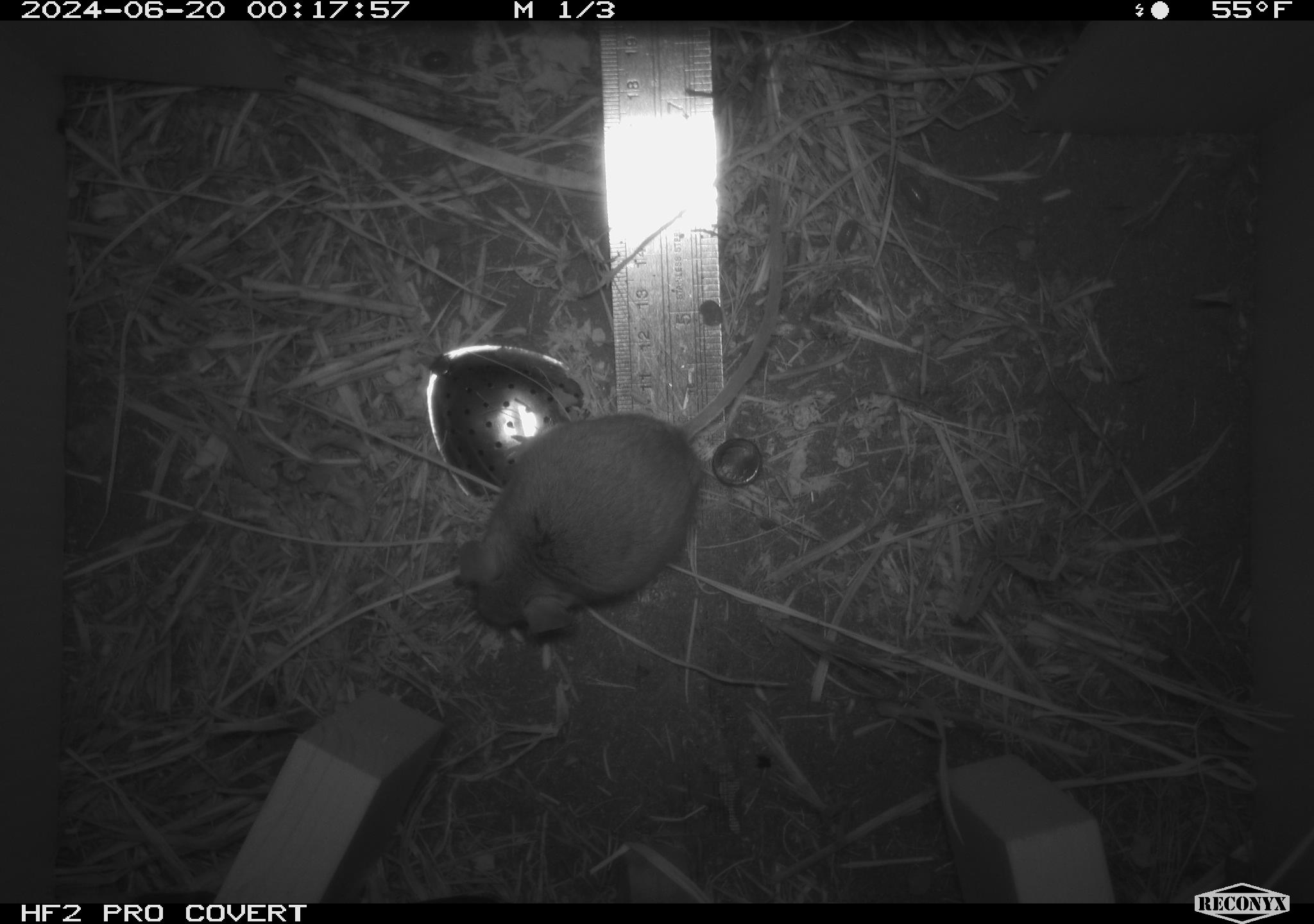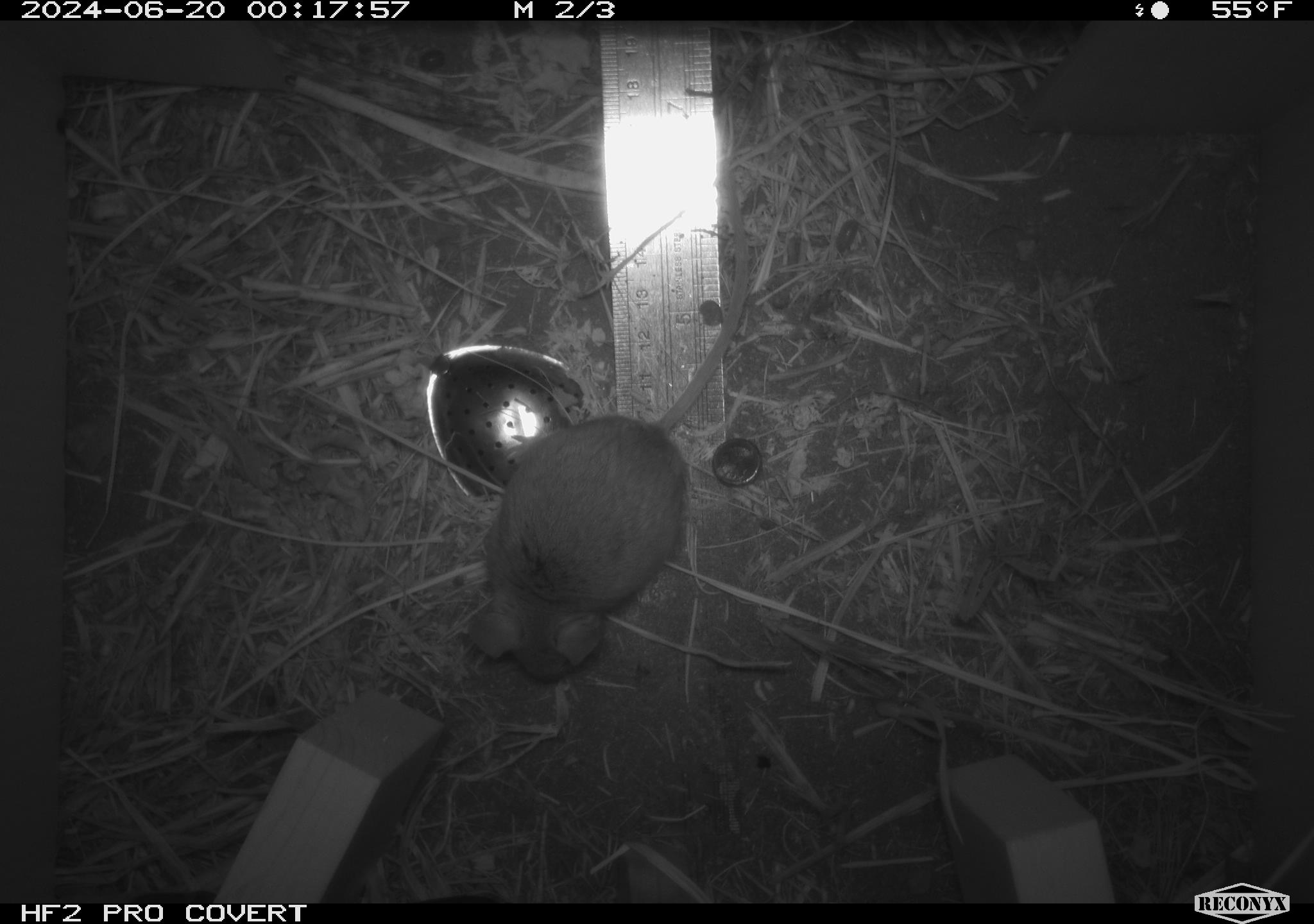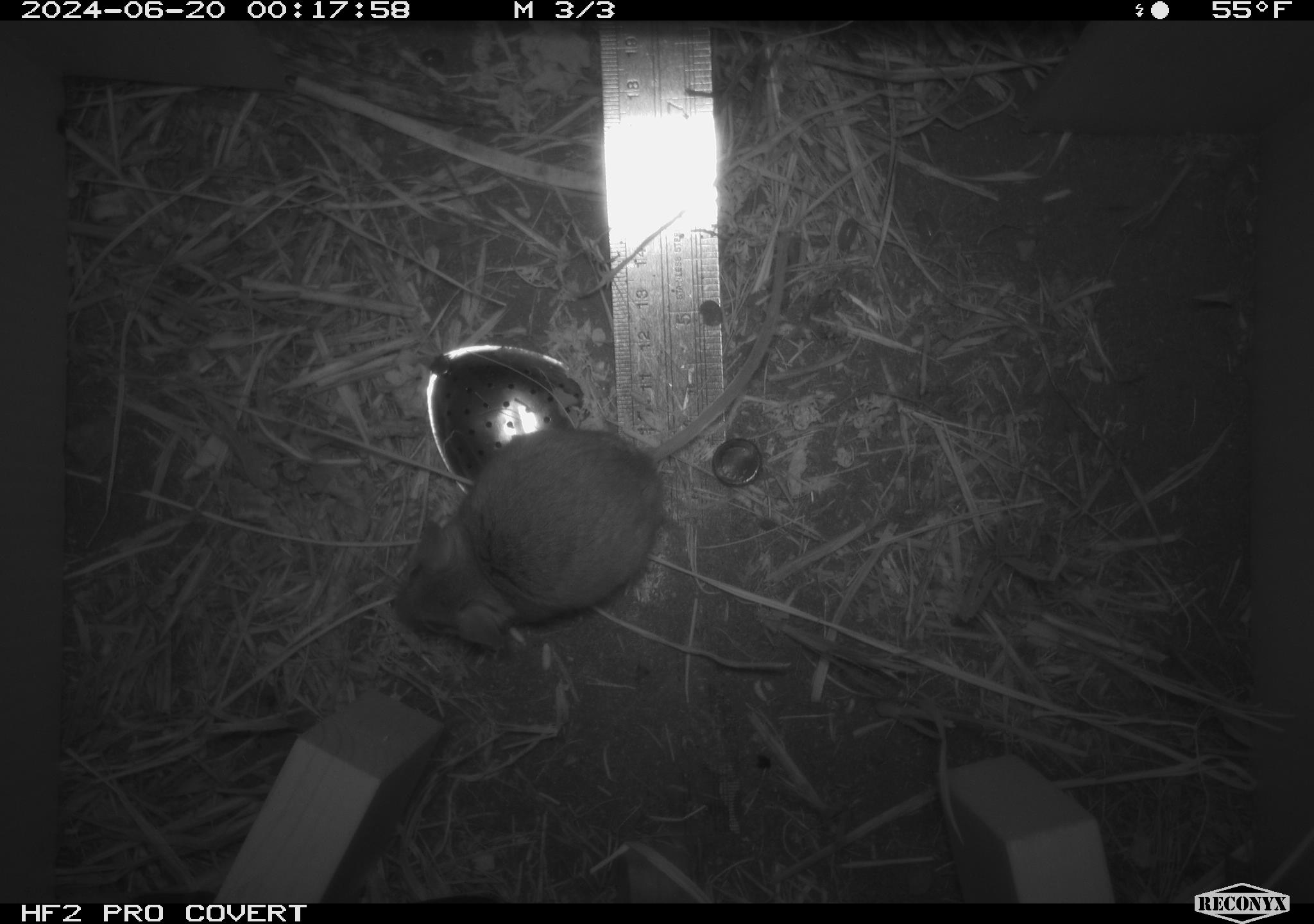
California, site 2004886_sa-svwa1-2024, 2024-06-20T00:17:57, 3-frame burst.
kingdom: Animalia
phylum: Chordata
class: Mammalia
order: Rodentia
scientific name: Rodentia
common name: mouse species